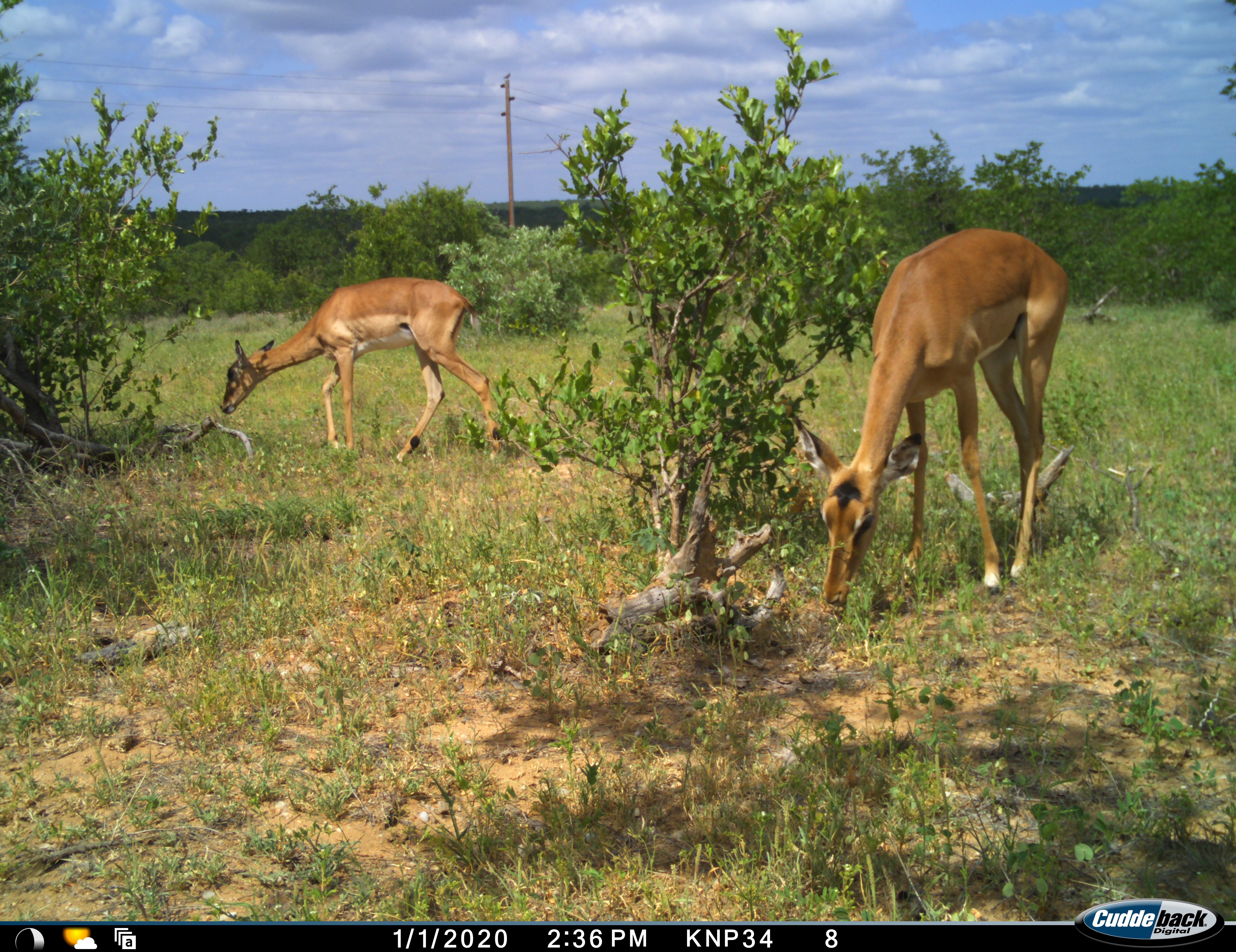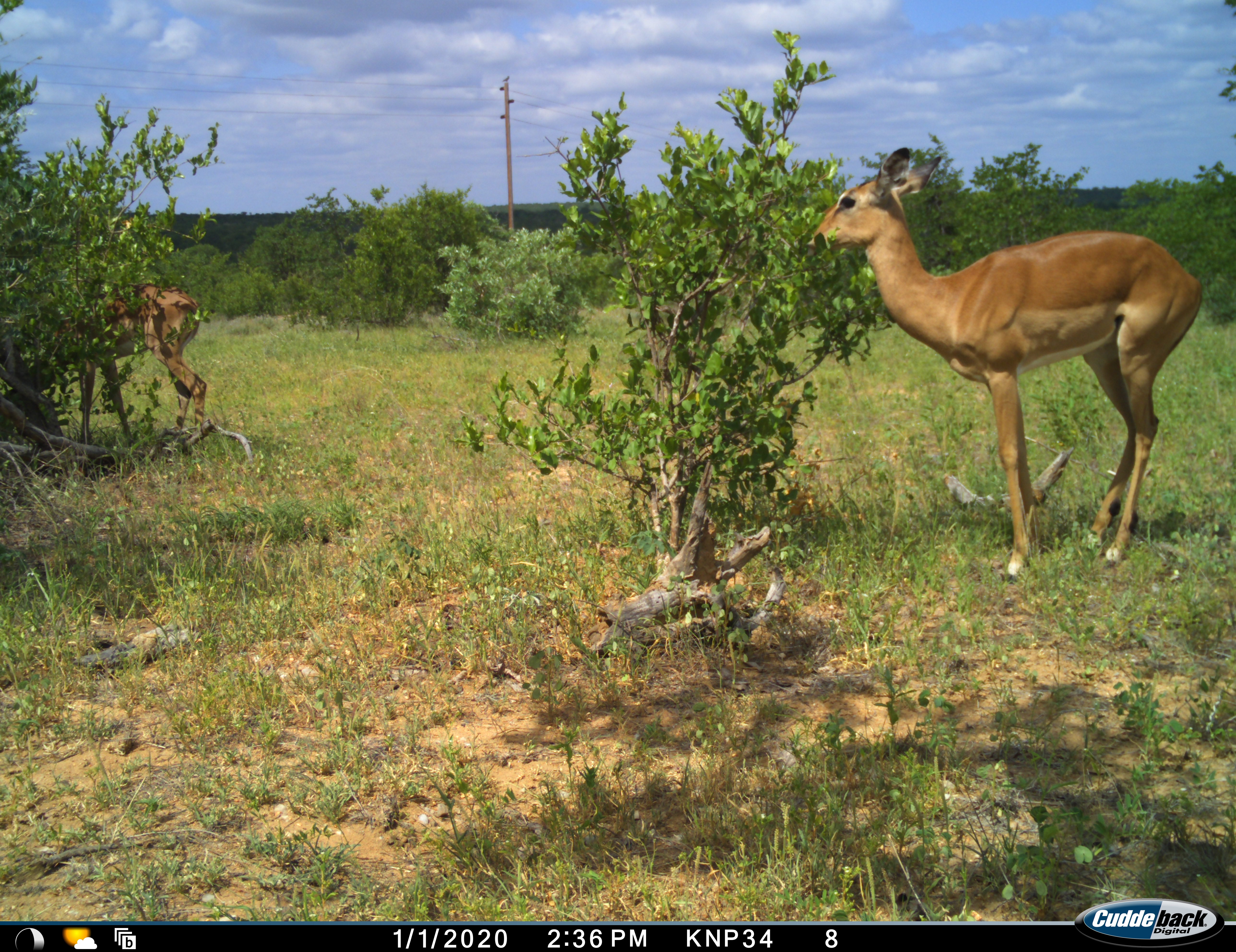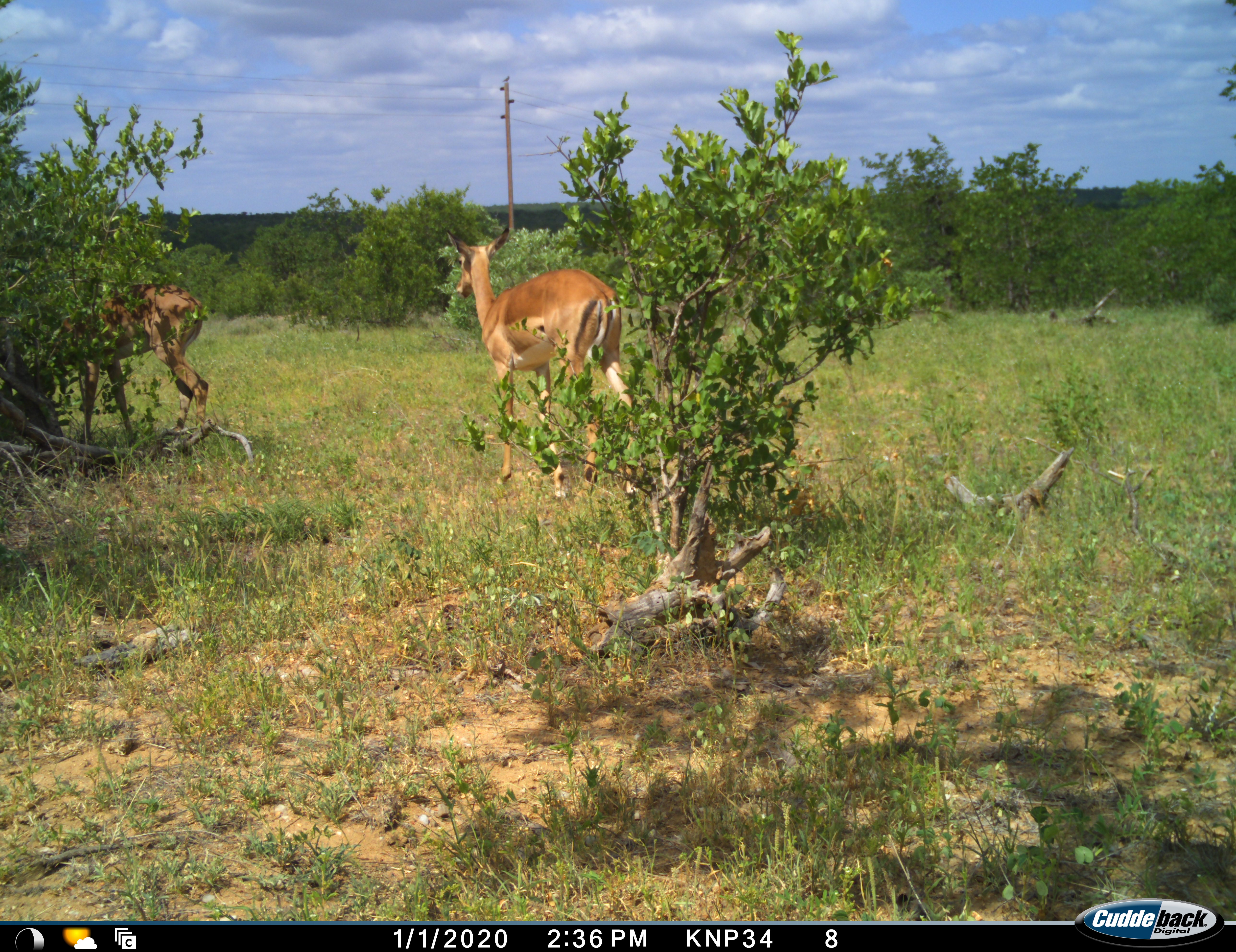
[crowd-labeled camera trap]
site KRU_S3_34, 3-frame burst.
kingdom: Animalia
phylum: Chordata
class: Mammalia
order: Artiodactyla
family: Bovidae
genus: Aepyceros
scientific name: Aepyceros melampus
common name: impala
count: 2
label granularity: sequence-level